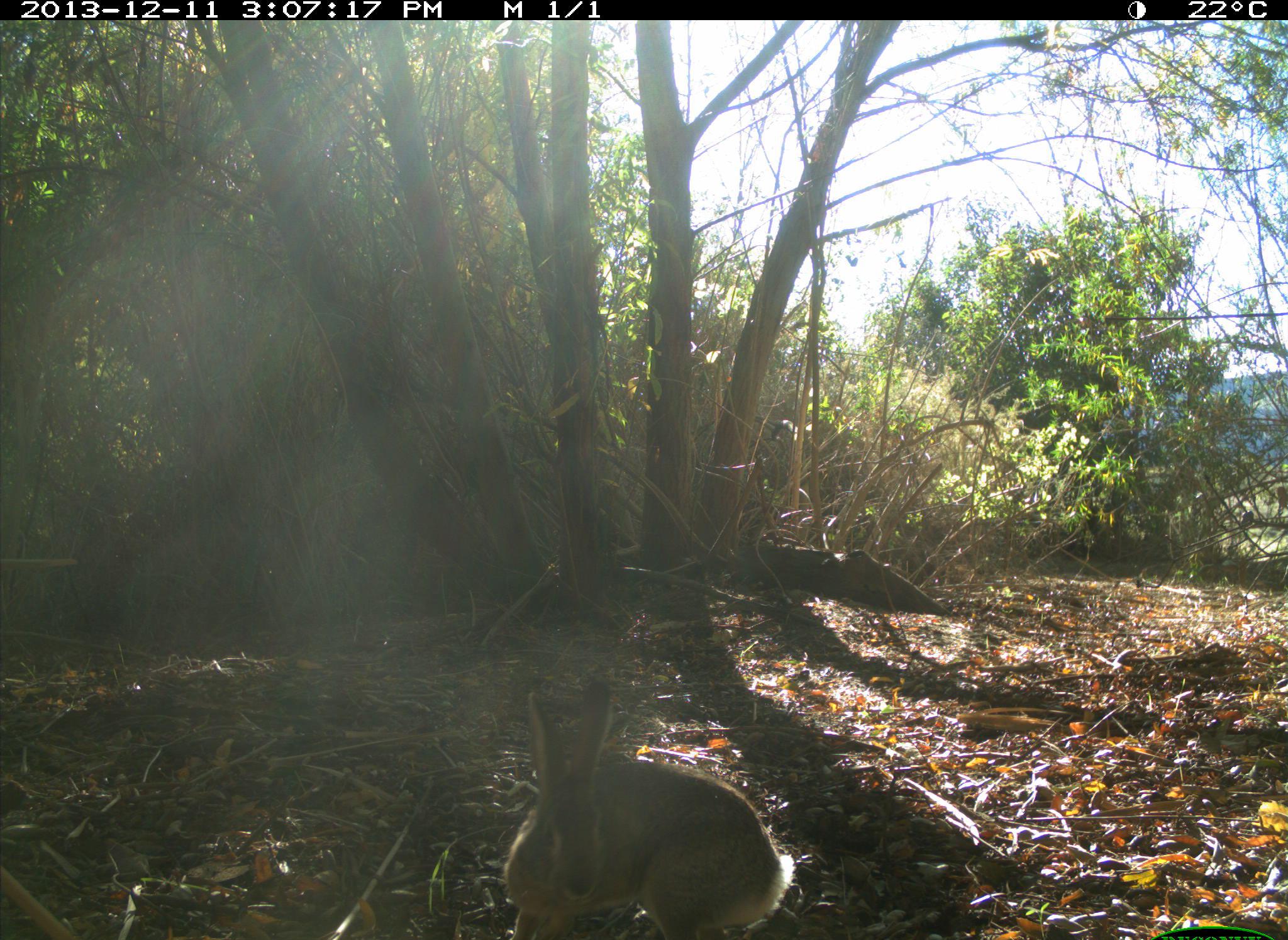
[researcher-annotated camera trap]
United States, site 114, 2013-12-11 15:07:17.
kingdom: Animalia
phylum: Chordata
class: Mammalia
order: Lagomorpha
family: Leporidae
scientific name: Leporidae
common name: rabbits and hares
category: rabbit